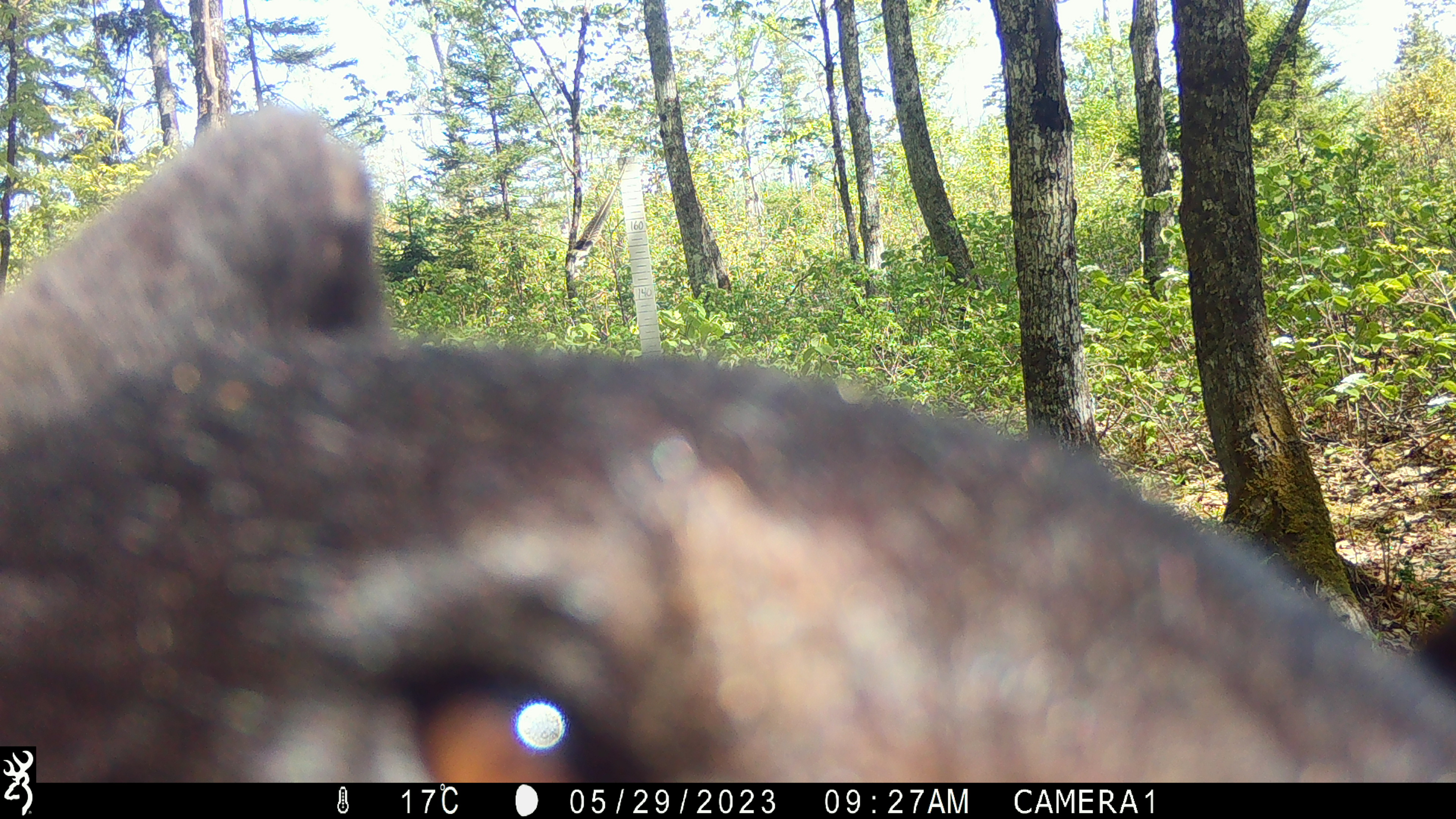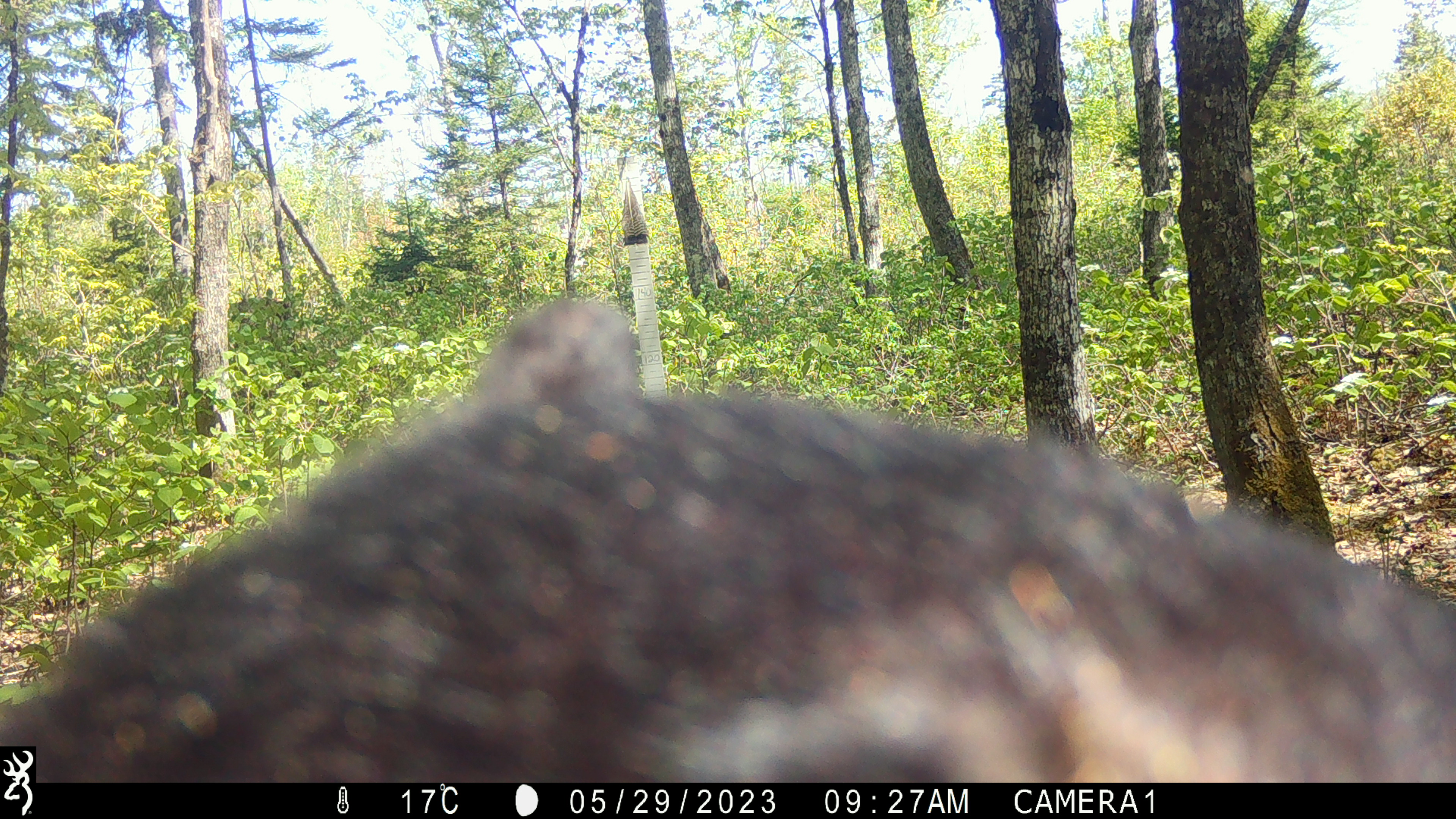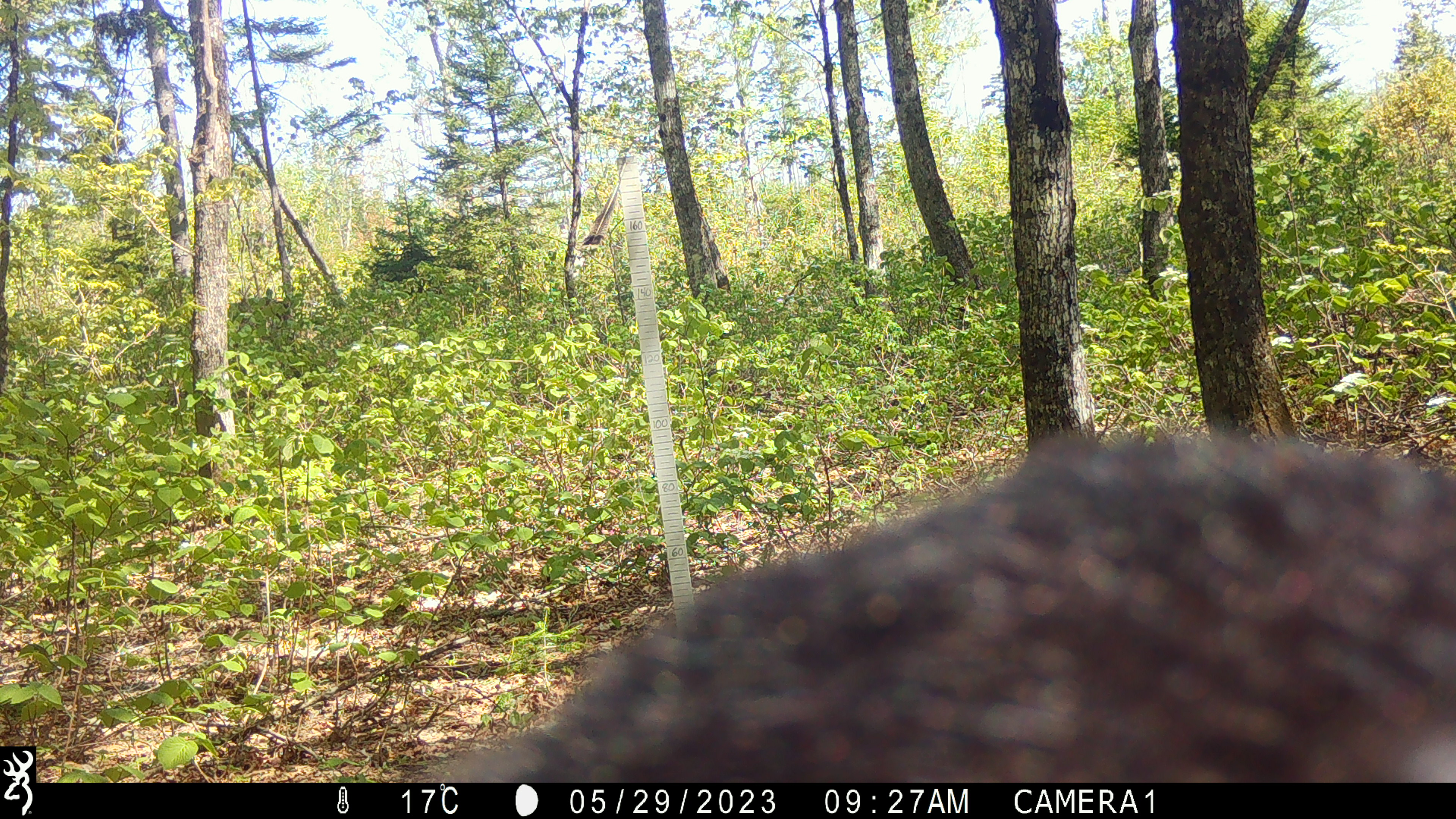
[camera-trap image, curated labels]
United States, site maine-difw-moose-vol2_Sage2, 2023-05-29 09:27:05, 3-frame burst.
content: unidentified animal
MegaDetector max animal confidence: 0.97